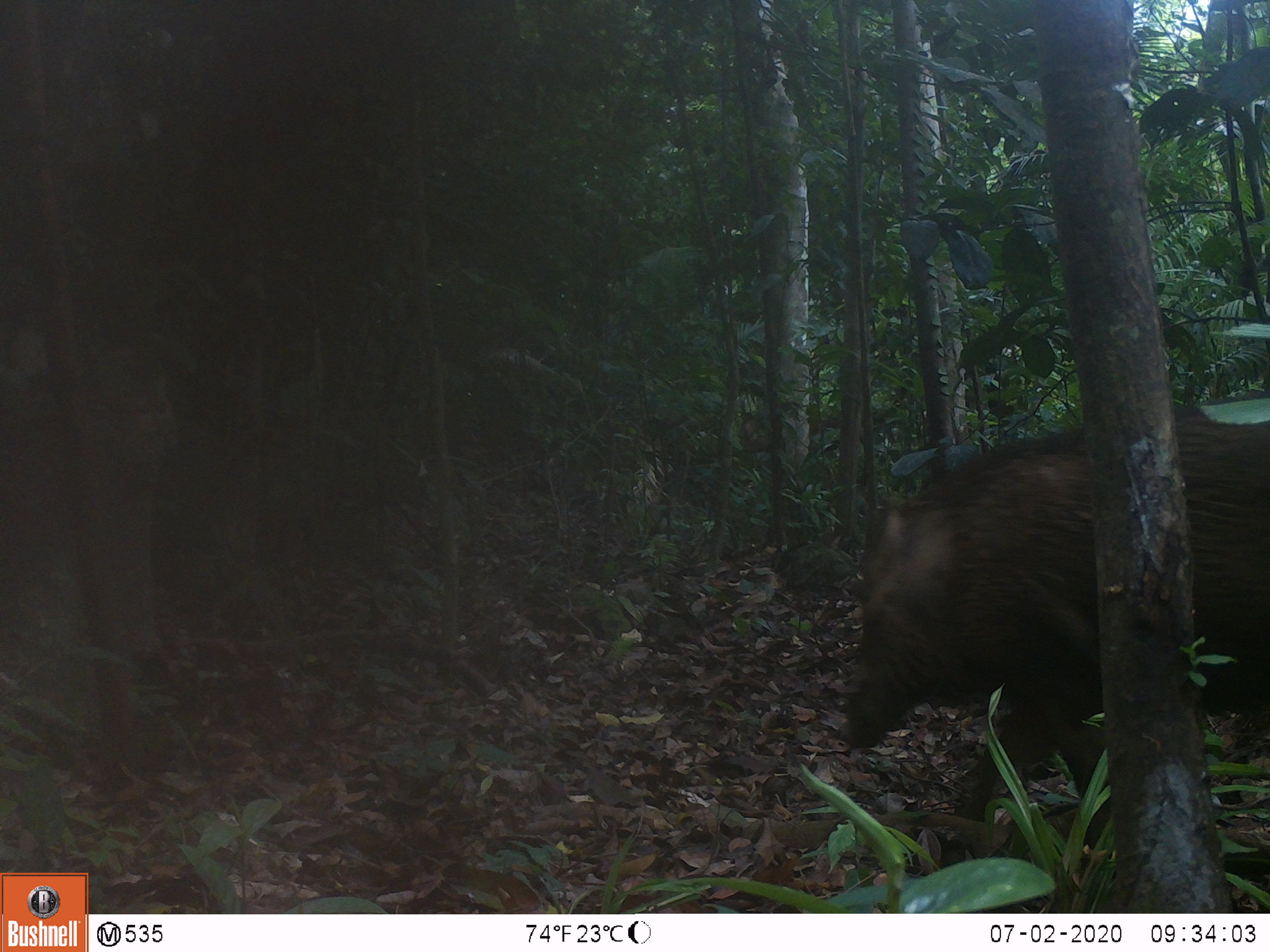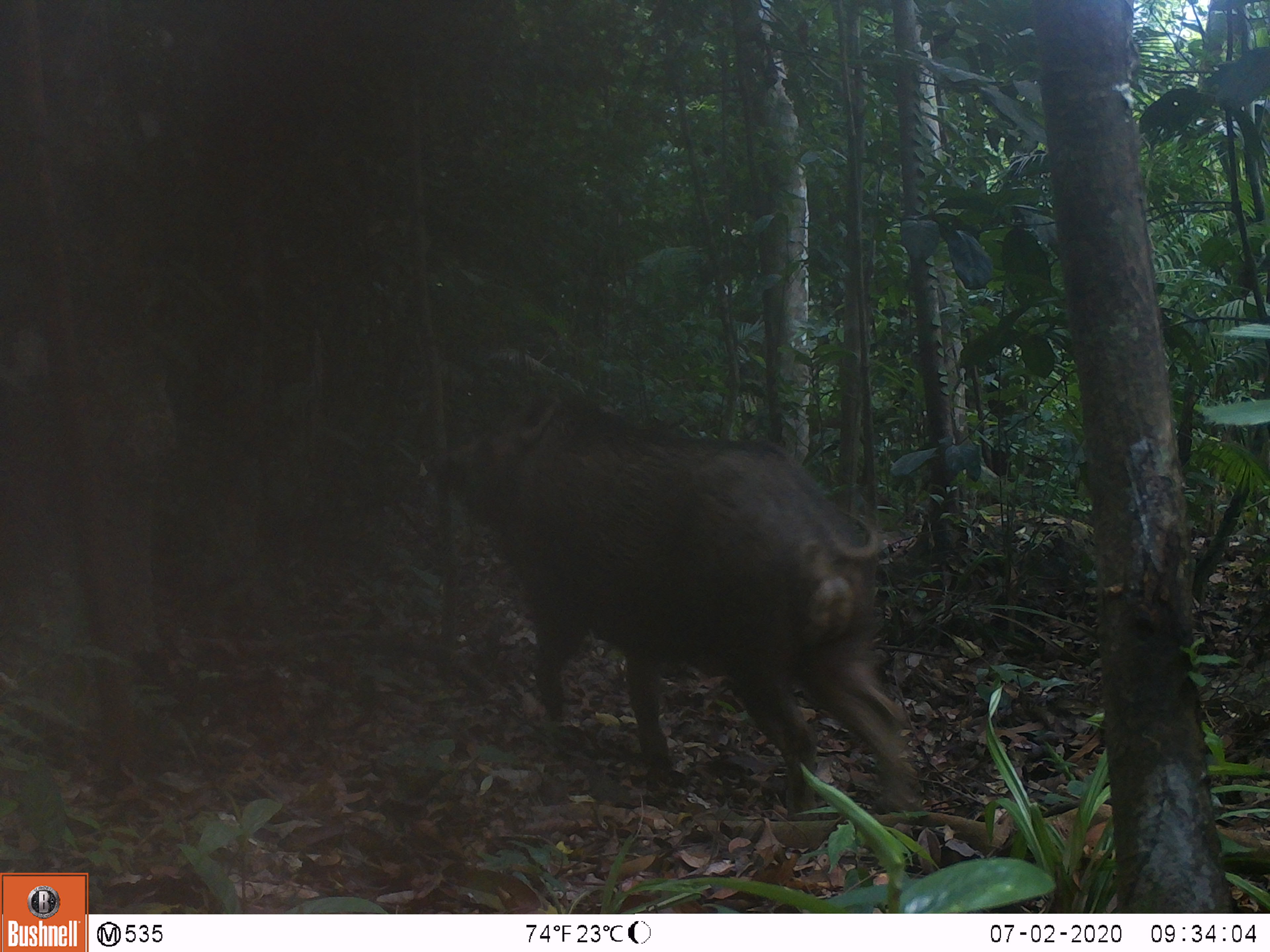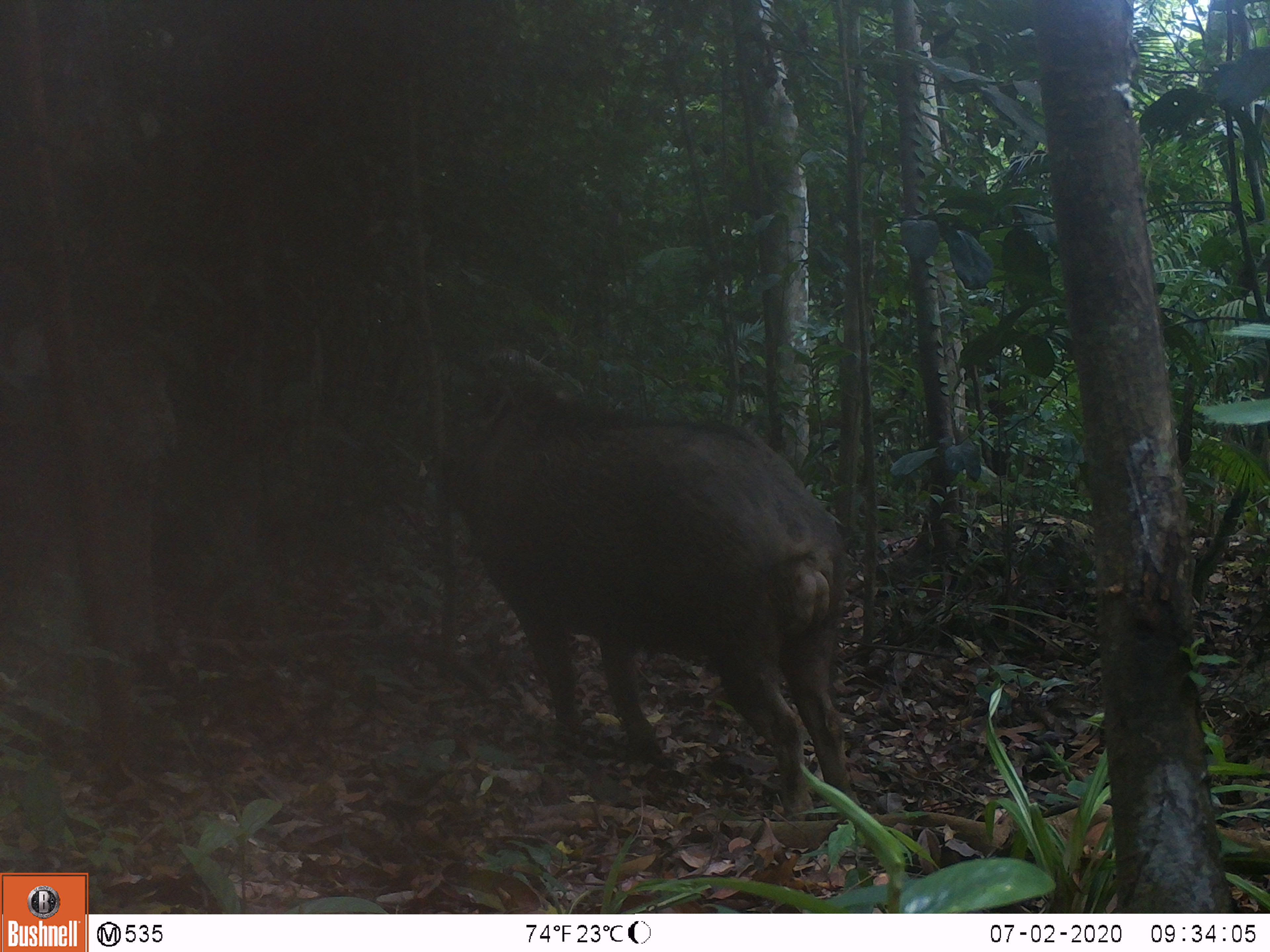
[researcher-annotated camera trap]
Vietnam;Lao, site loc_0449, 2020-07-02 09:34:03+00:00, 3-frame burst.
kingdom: Animalia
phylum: Chordata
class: Mammalia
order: Artiodactyla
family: Suidae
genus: Sus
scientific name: Sus scrofa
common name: eurasian wild pig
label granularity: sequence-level